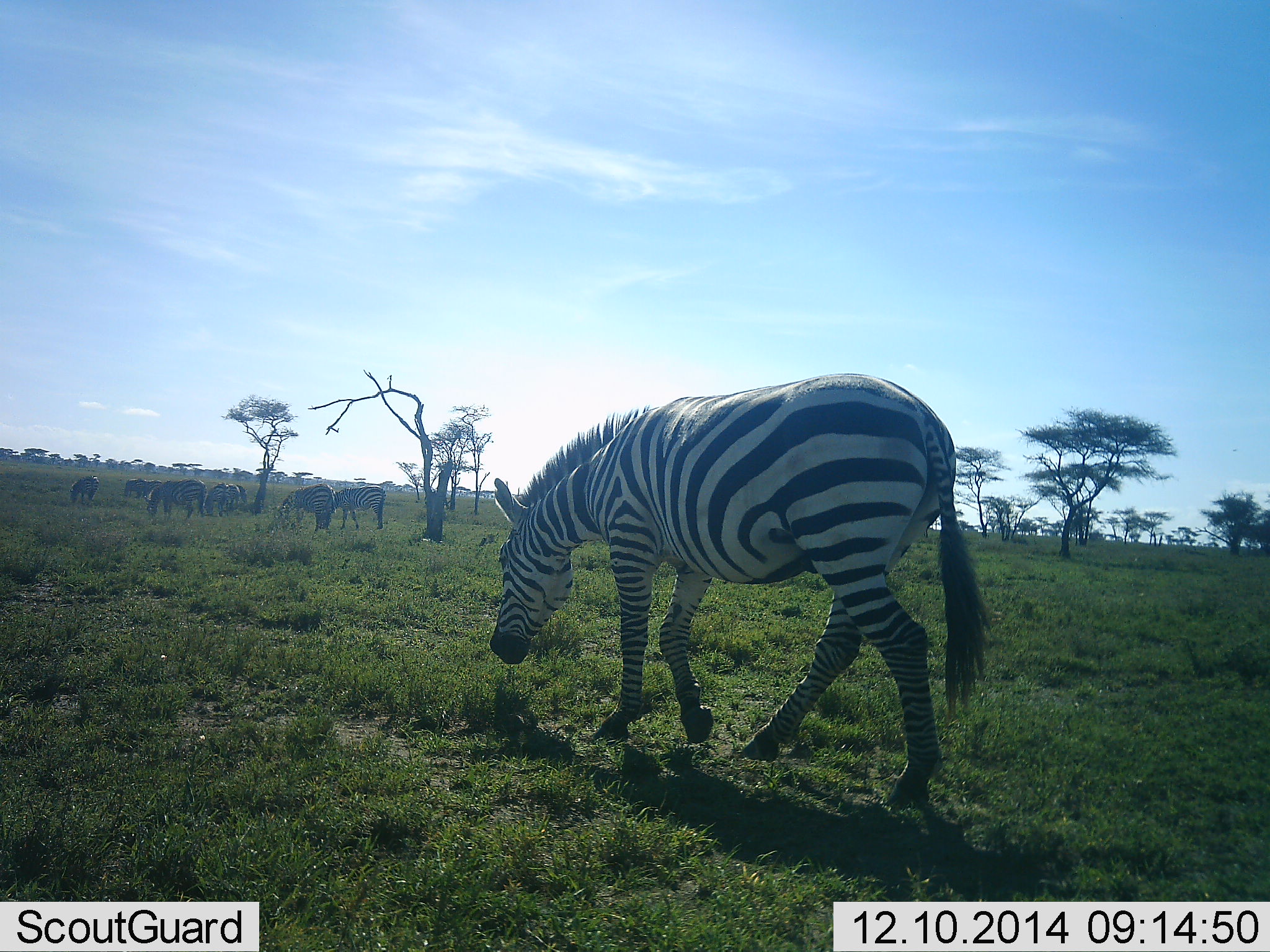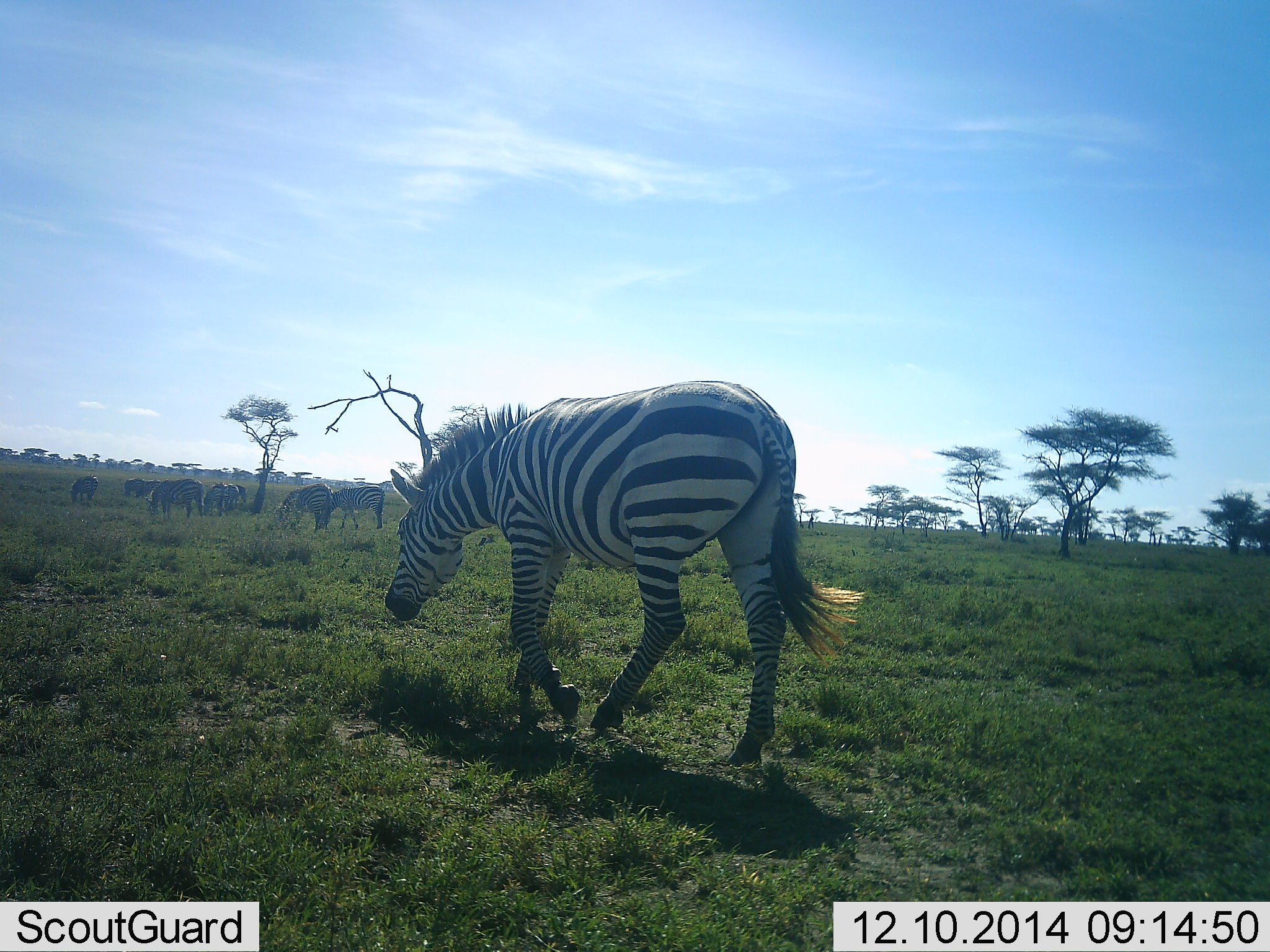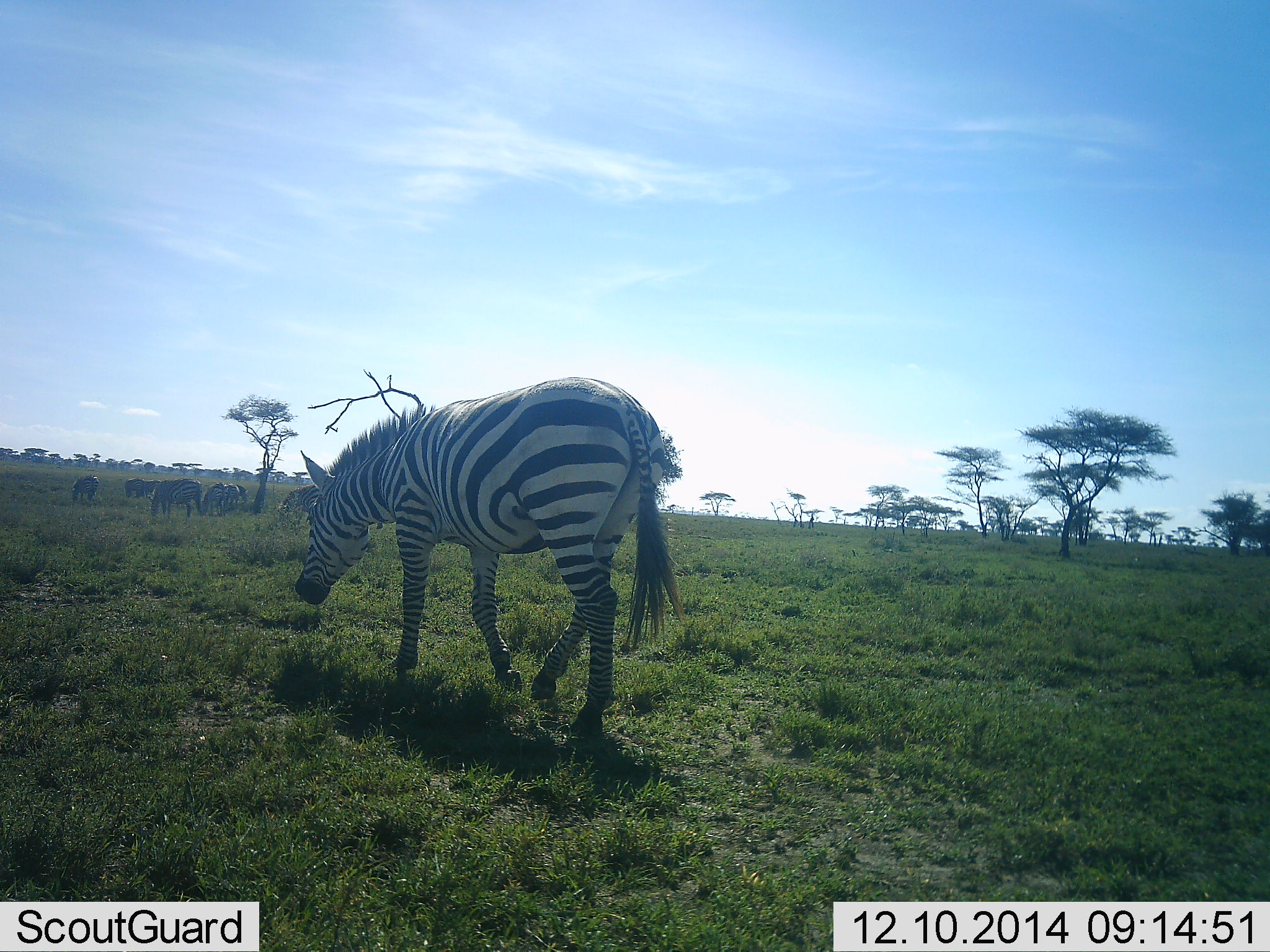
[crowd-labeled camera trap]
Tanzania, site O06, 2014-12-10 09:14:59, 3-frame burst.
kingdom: Animalia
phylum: Chordata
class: Mammalia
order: Perissodactyla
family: Equidae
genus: Equus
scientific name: Equus quagga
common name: plains zebra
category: zebra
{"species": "zebra (plains zebra) (Equus quagga)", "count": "8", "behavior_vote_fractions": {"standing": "20%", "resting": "0%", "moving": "50%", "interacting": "0%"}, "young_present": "0%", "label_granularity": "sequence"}